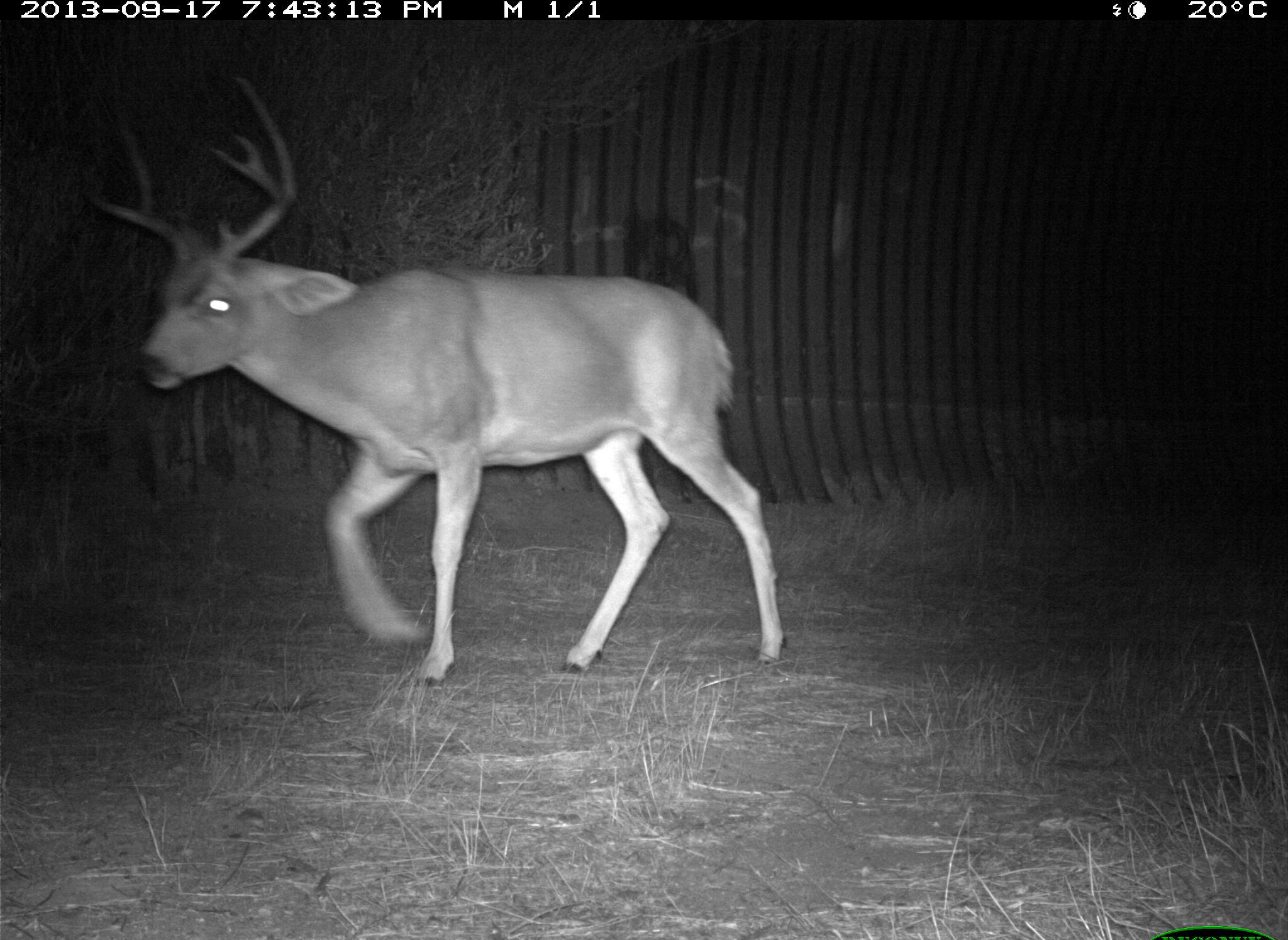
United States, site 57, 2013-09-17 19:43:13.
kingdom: Animalia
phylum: Chordata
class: Mammalia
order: Artiodactyla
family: Cervidae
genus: Odocoileus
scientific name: Odocoileus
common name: deer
Deer (Odocoileus).